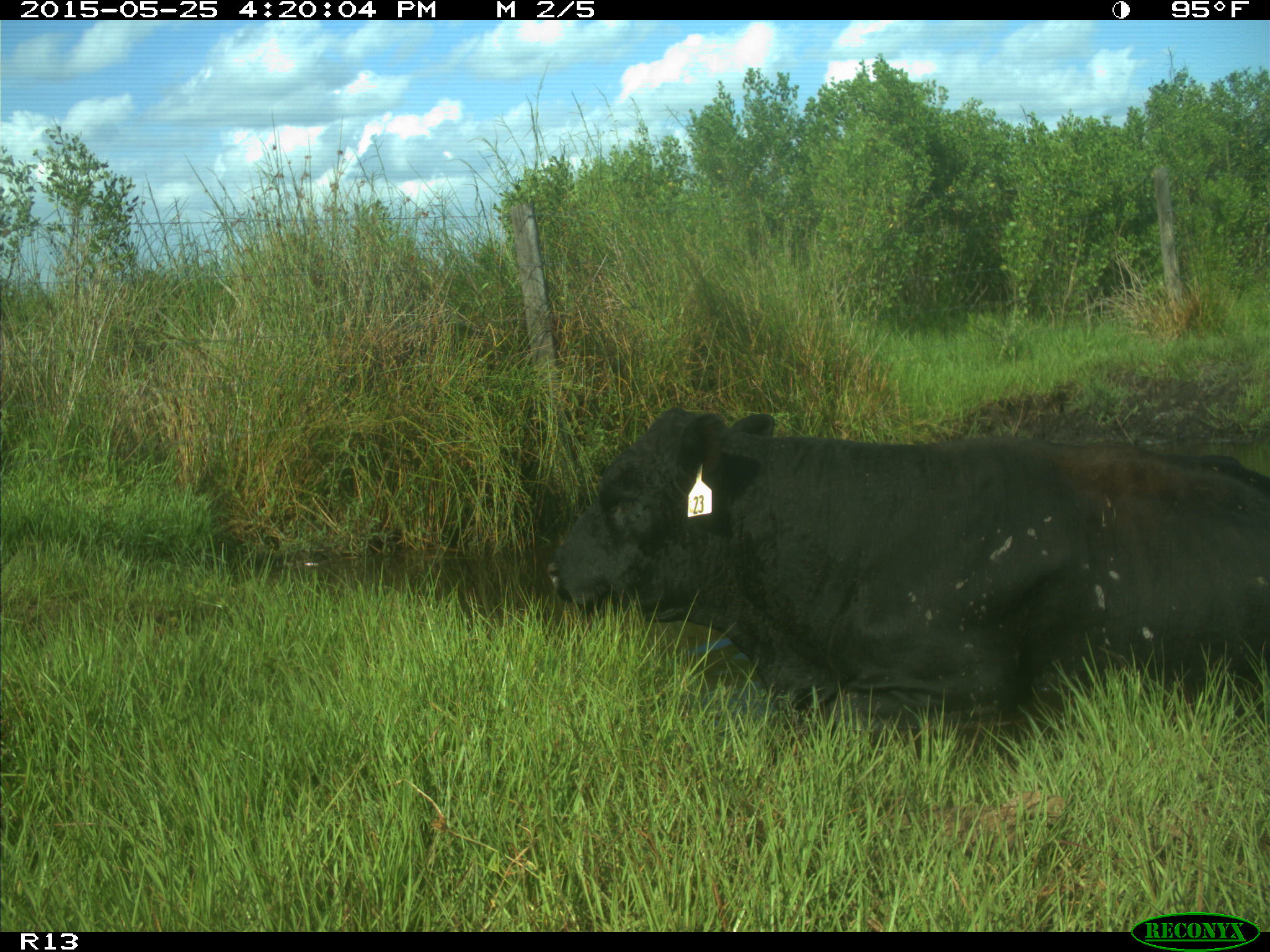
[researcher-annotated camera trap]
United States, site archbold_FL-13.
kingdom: Animalia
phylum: Chordata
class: Mammalia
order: Artiodactyla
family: Bovidae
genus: Bos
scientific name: Bos taurus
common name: domestic cow